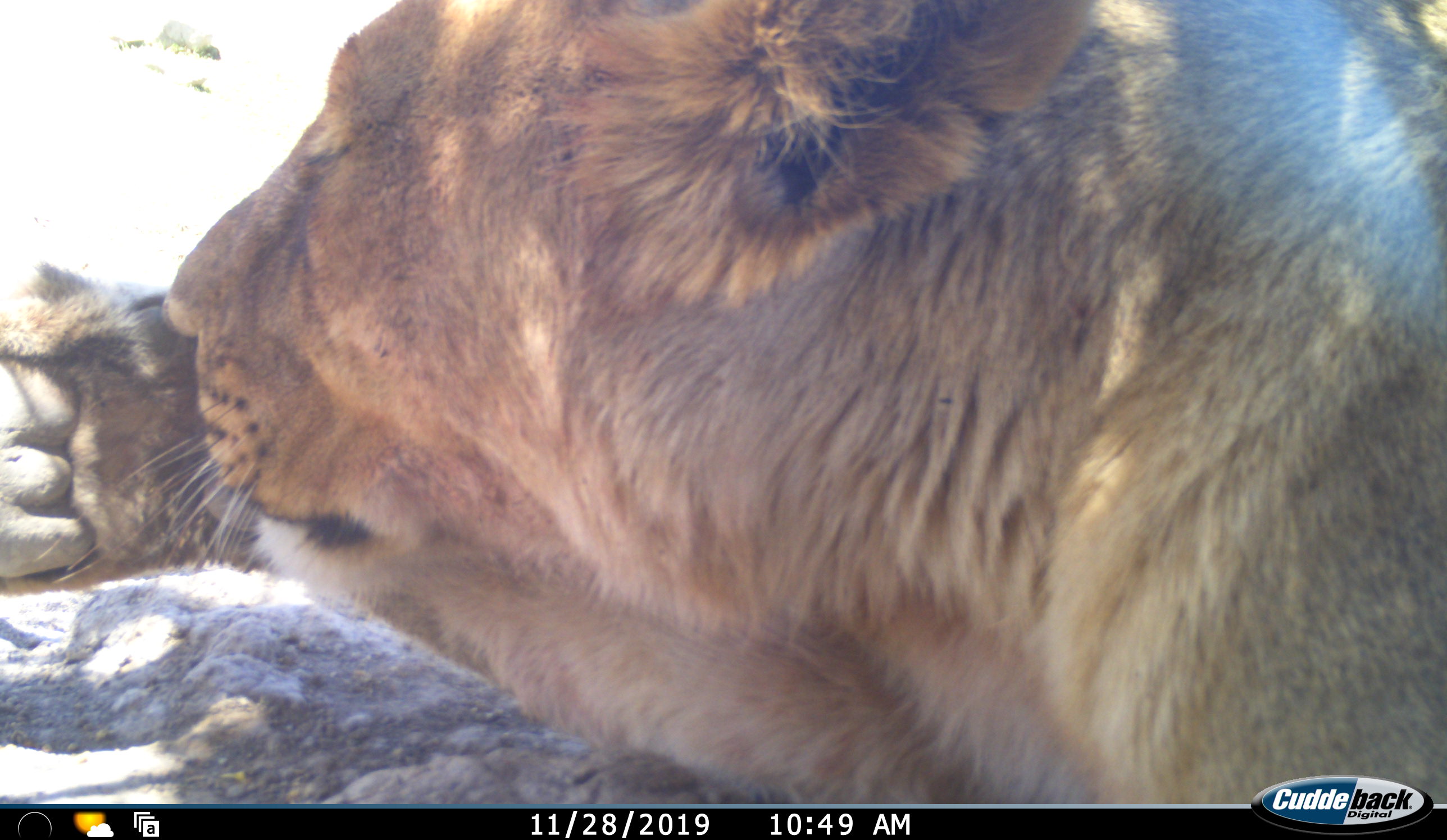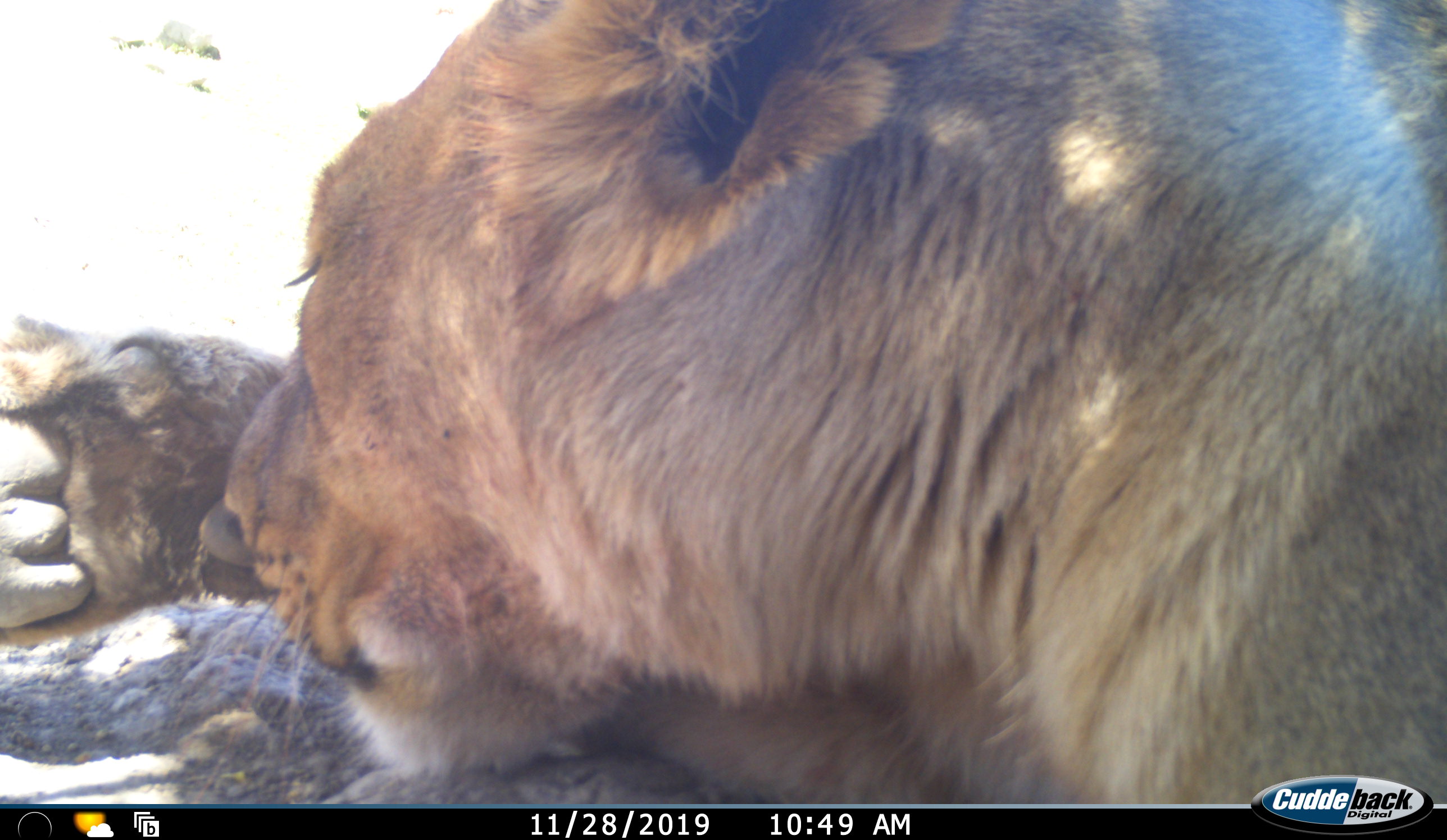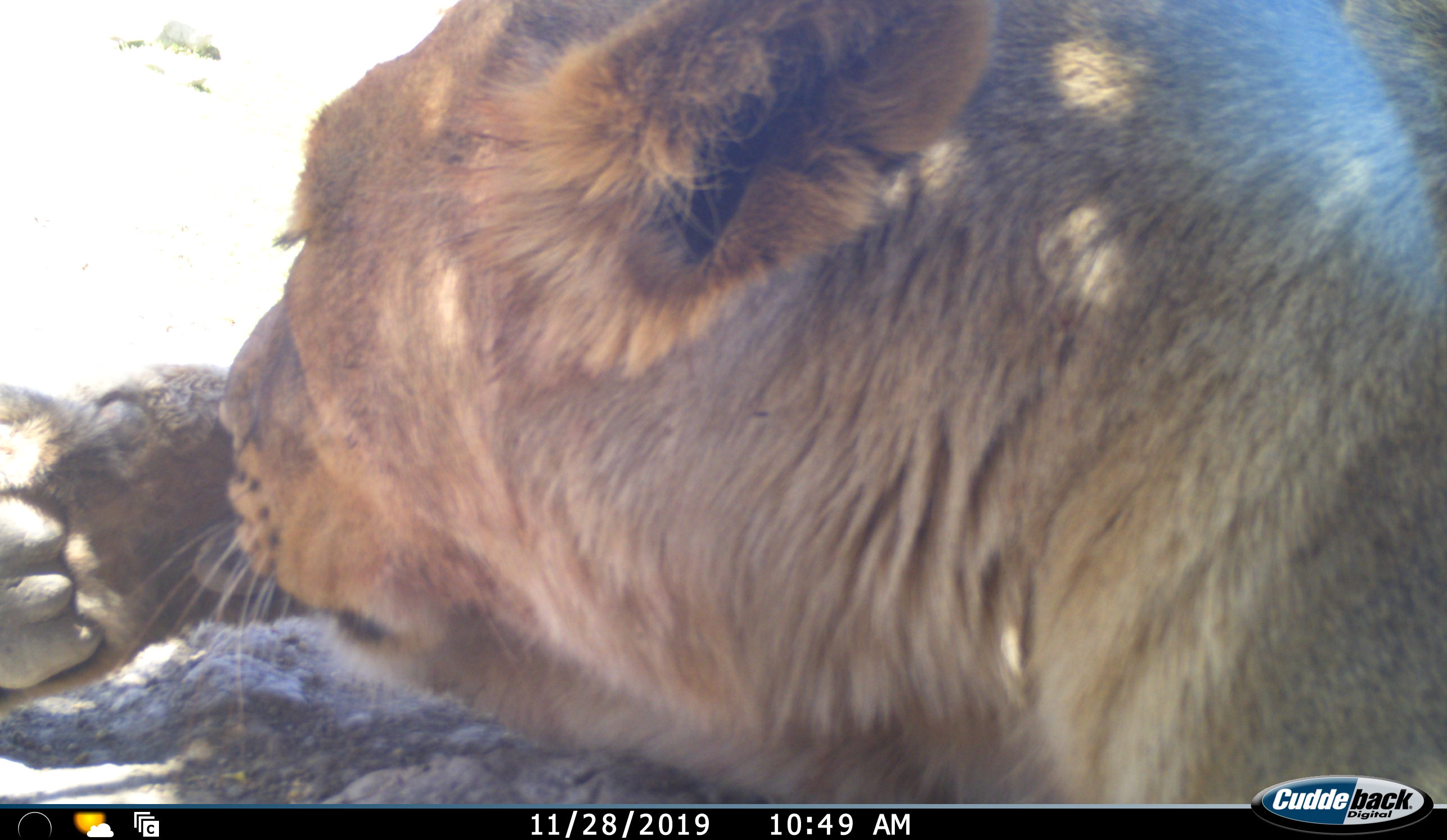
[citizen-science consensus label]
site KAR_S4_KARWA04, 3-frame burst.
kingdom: Animalia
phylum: Chordata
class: Mammalia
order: Carnivora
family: Felidae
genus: Panthera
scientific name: Panthera leo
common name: lion female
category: lionfemale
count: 1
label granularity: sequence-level